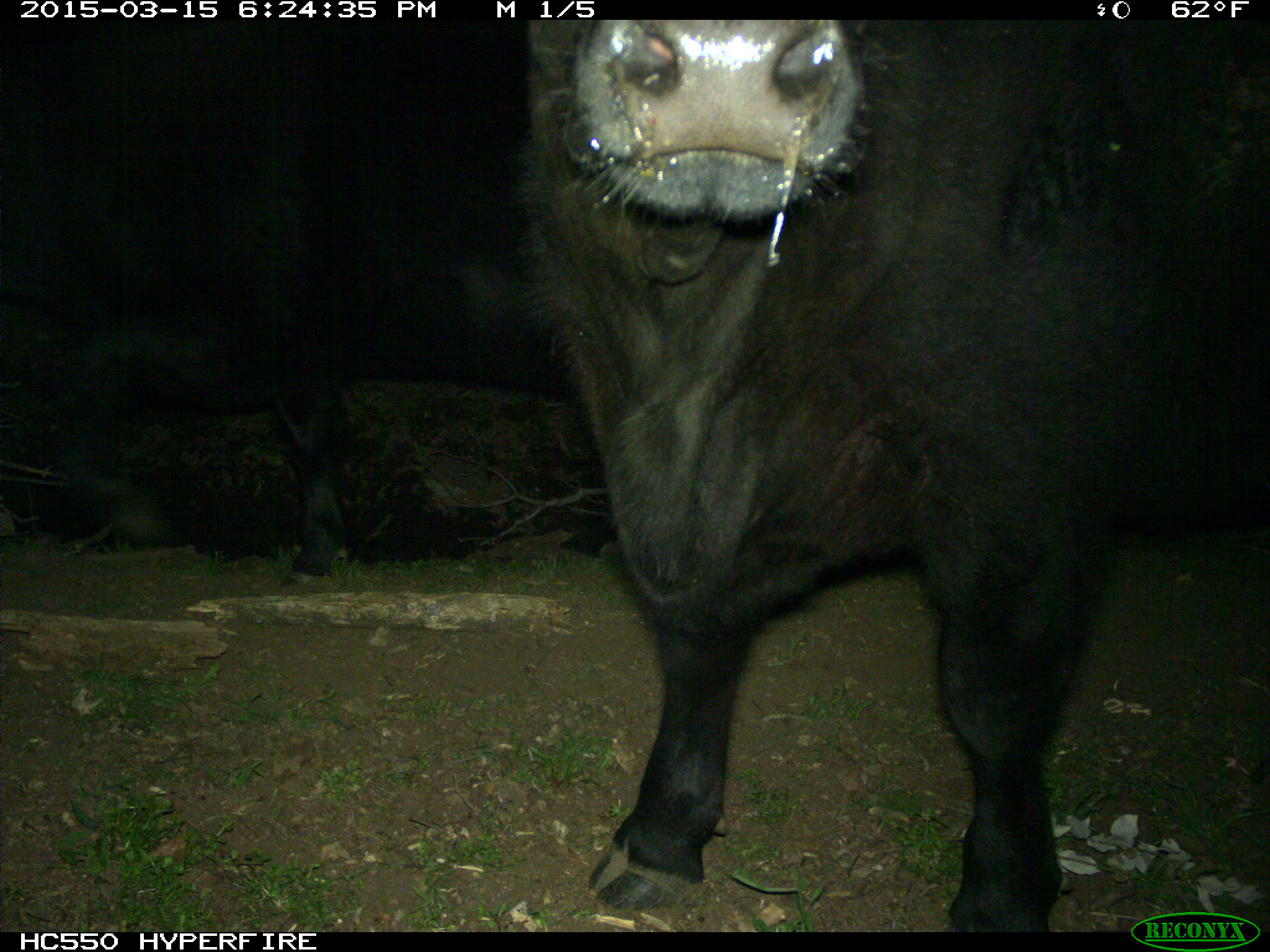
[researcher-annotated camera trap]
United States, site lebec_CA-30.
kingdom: Animalia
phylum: Chordata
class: Mammalia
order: Artiodactyla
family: Bovidae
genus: Bos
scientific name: Bos taurus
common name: domestic cow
Bos taurus (domestic cow).